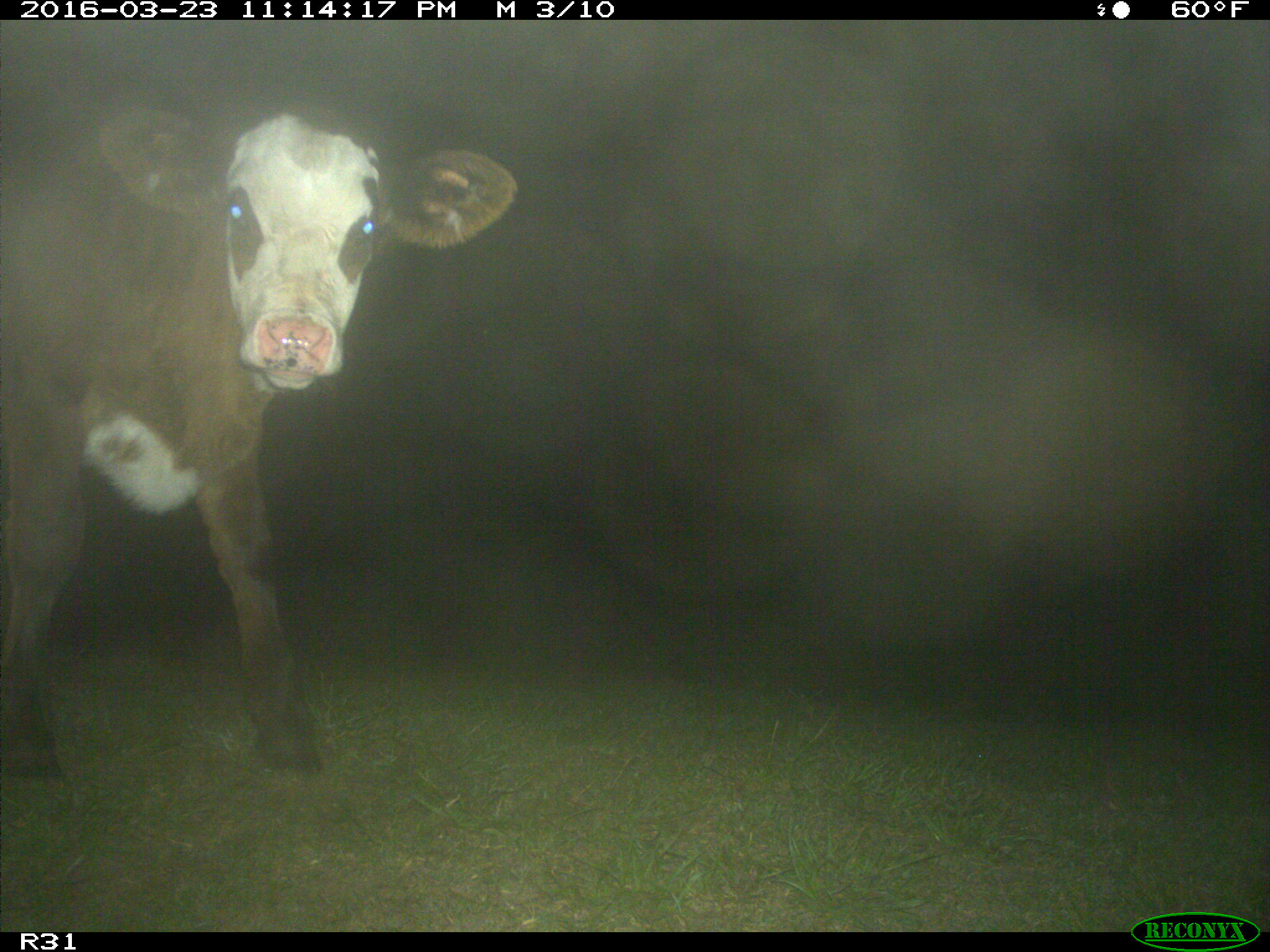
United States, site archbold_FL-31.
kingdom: Animalia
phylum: Chordata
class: Mammalia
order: Artiodactyla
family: Bovidae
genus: Bos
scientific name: Bos taurus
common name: domestic cow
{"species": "Bos taurus (domestic cow)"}